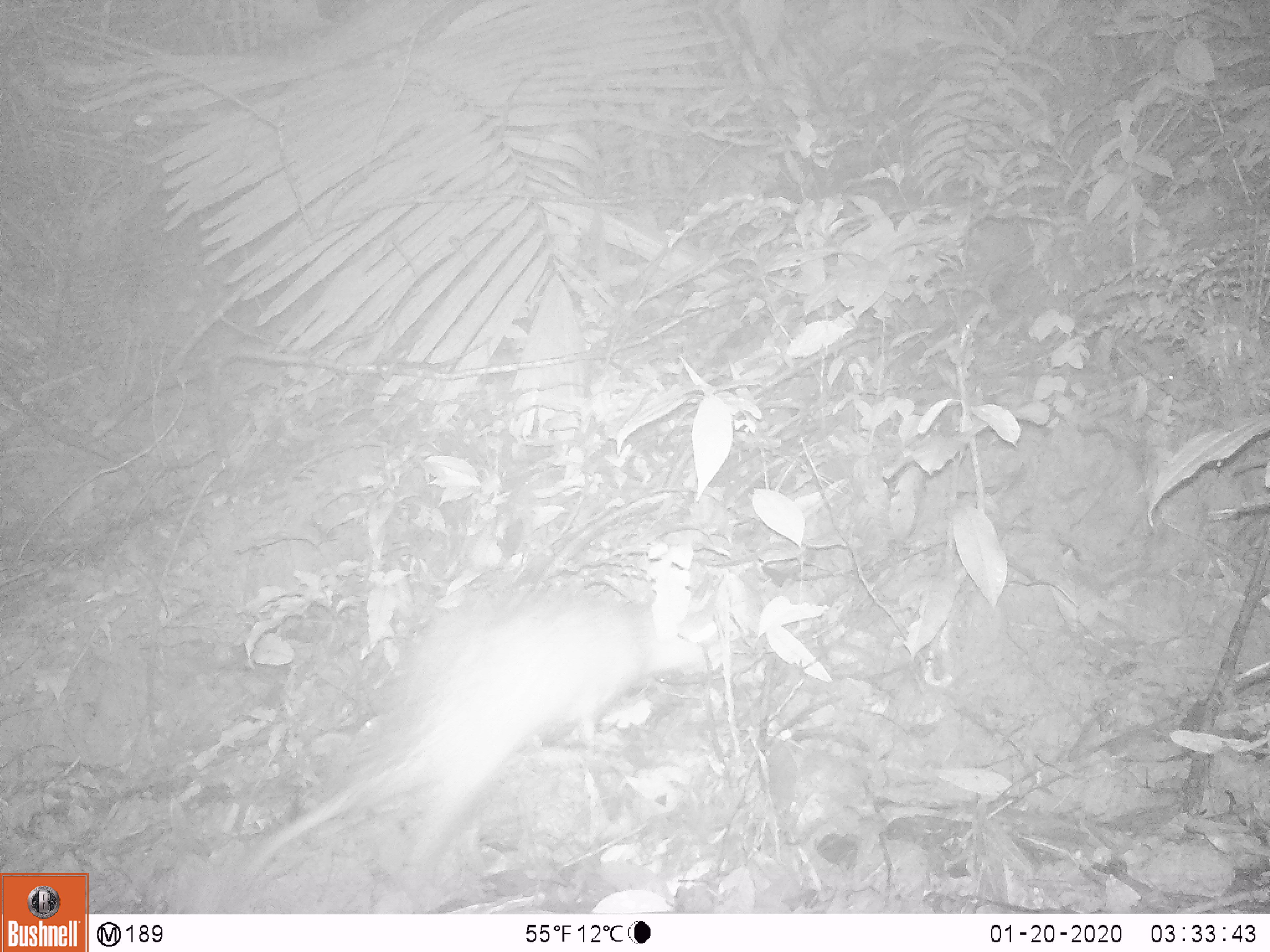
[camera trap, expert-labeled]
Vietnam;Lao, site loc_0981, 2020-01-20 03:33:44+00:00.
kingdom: Animalia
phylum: Chordata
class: Mammalia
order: Rodentia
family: Hystricidae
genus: Atherurus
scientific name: Atherurus macrourus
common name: asiatic brush-tailed porcupine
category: asiatic brush tailed porcupine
Asiatic brush tailed porcupine (asiatic brush-tailed porcupine) (Atherurus macrourus). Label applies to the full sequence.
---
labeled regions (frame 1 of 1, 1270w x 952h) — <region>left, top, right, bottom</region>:
asiatic brush tailed porcupine: <region>234, 589, 704, 900</region>